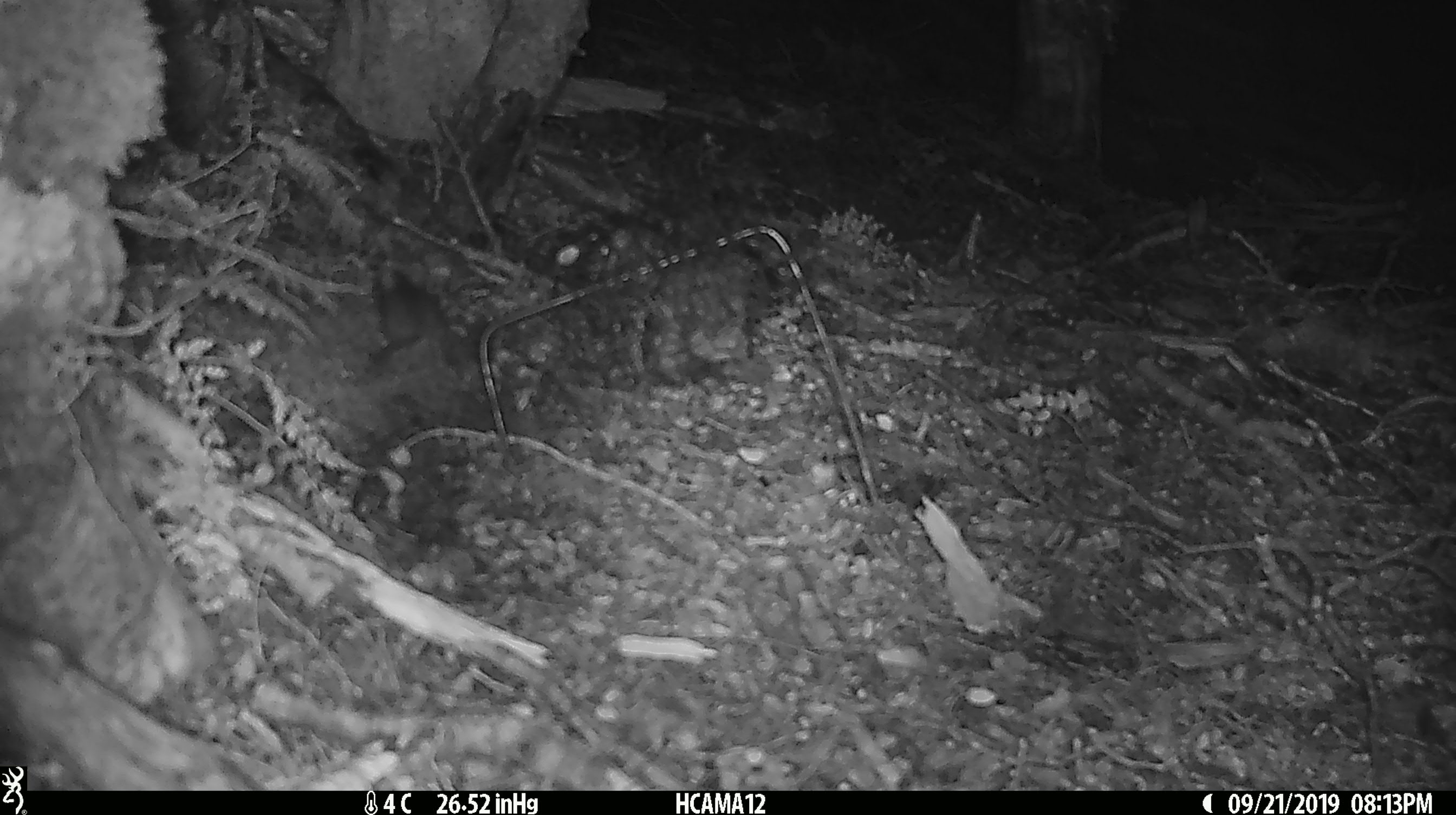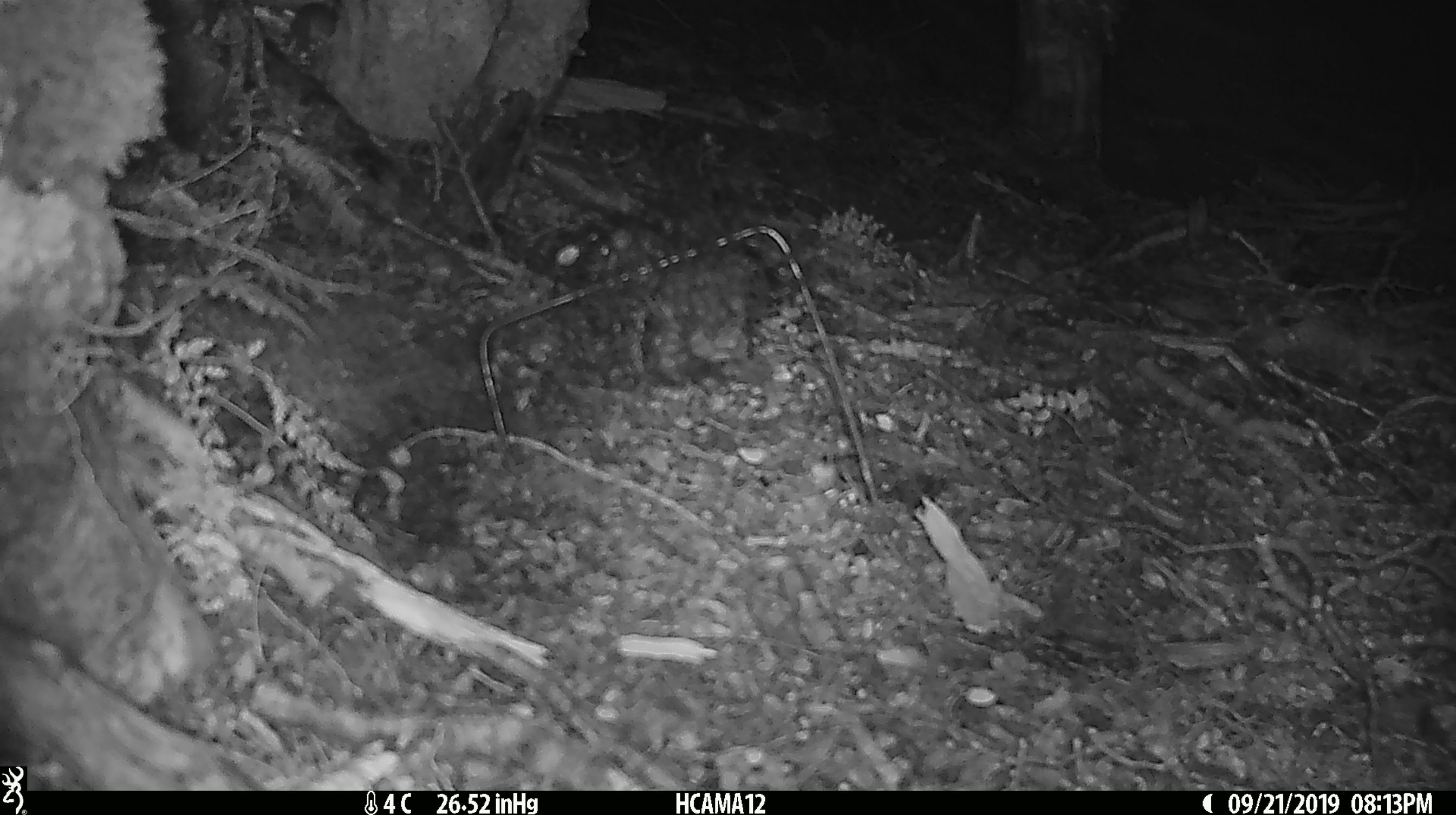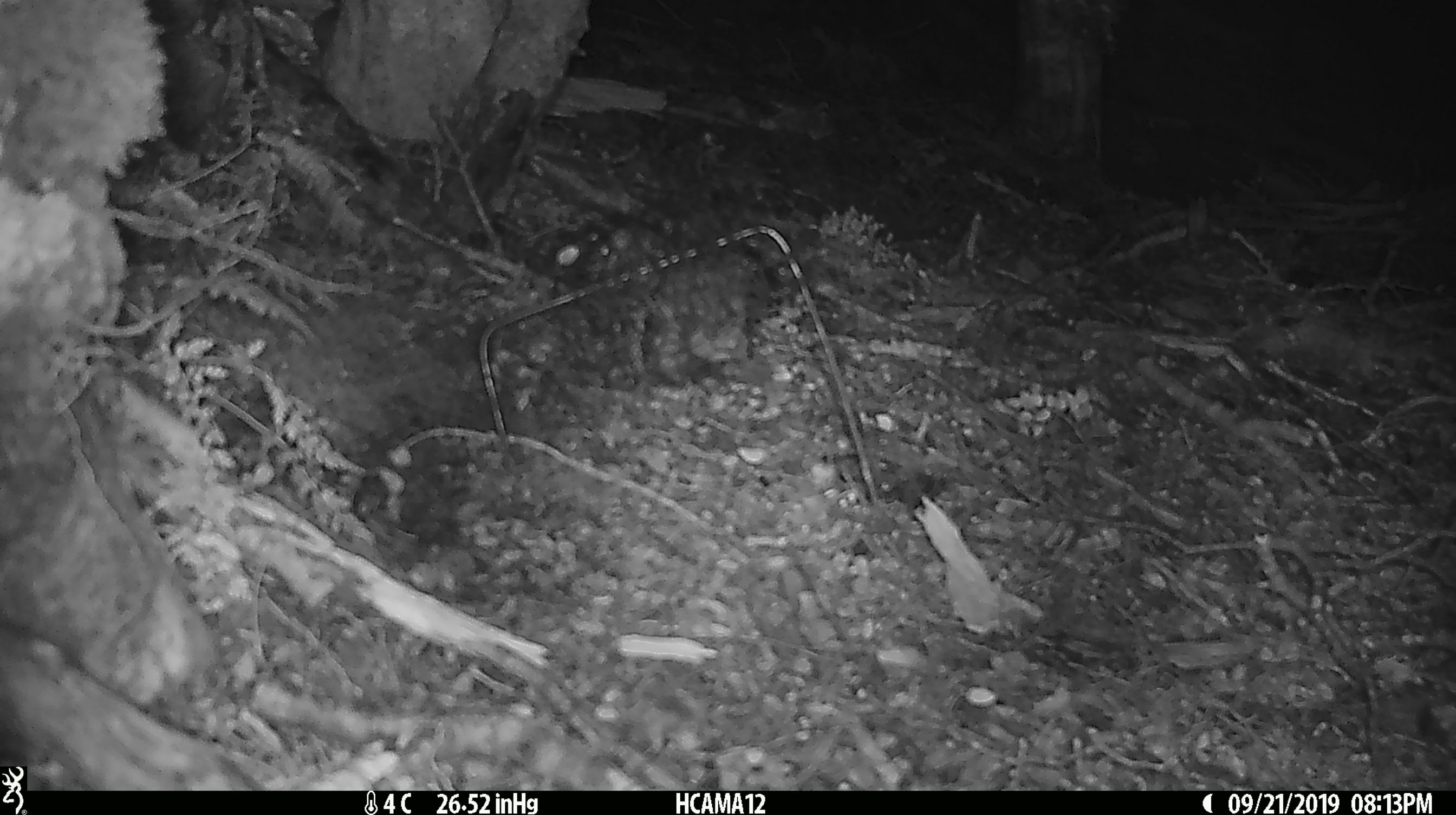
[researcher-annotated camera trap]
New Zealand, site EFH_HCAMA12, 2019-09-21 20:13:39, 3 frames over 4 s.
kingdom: Animalia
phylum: Chordata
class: Mammalia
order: Rodentia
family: Muridae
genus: Mus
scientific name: Mus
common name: mouse